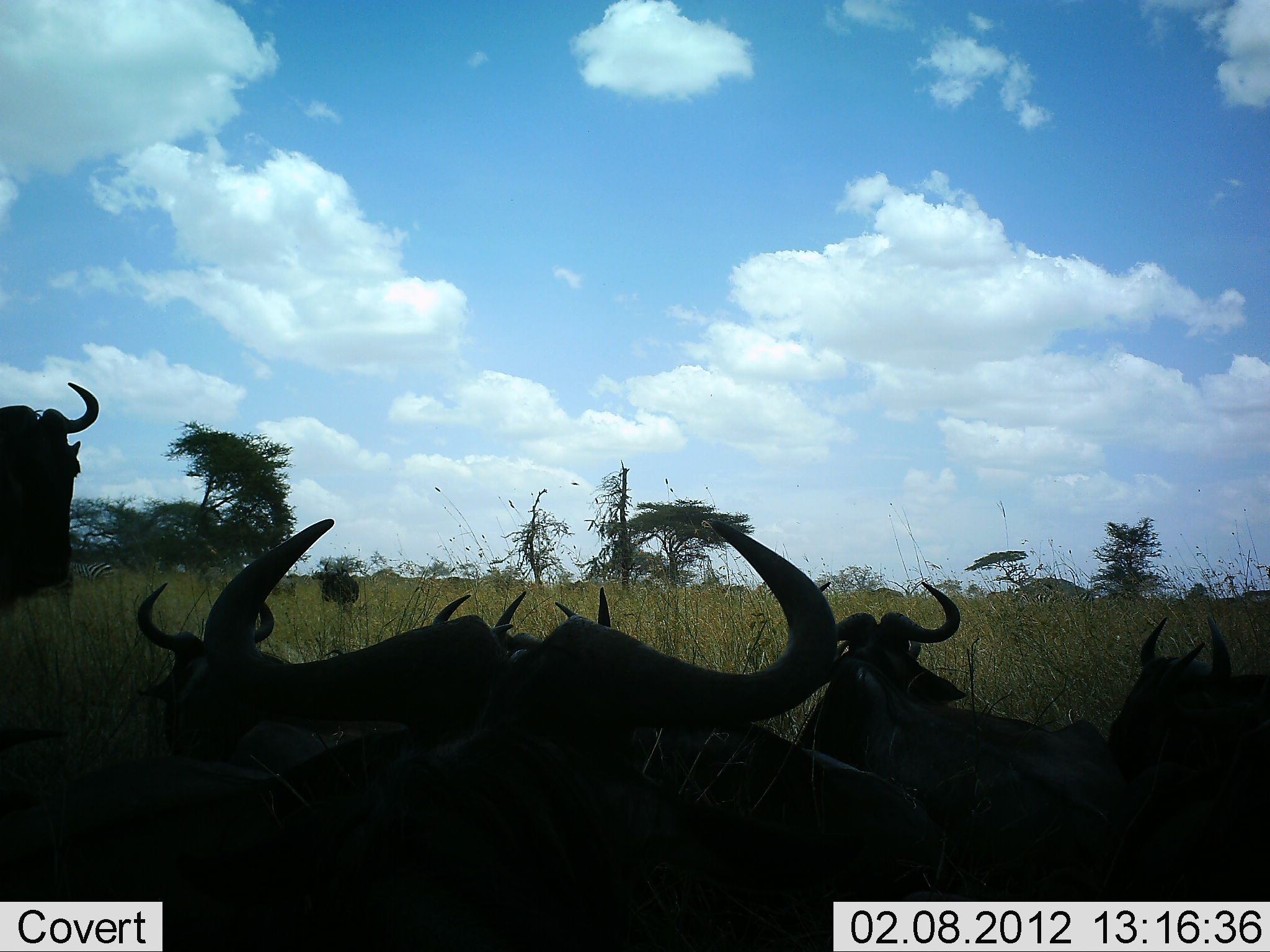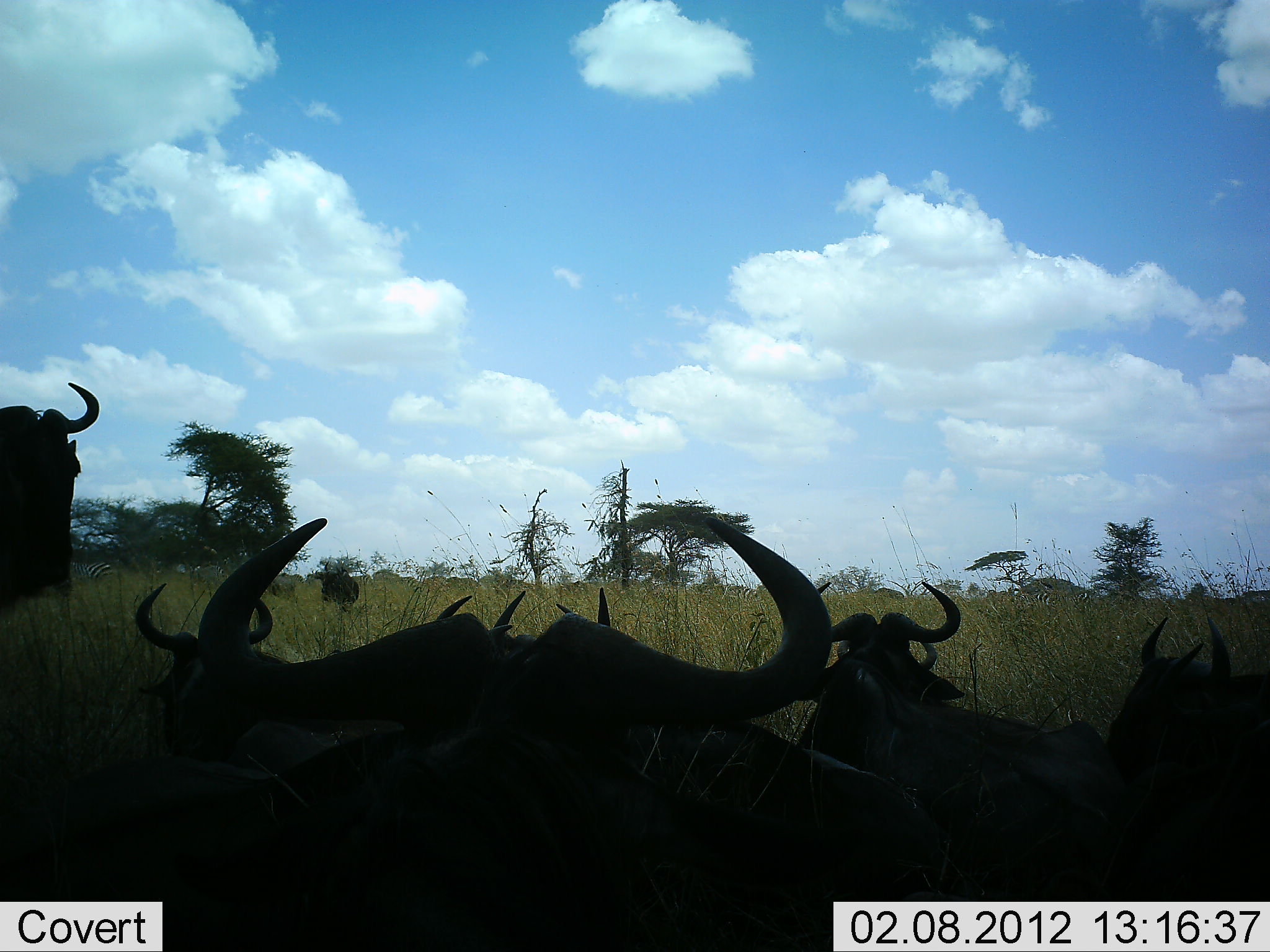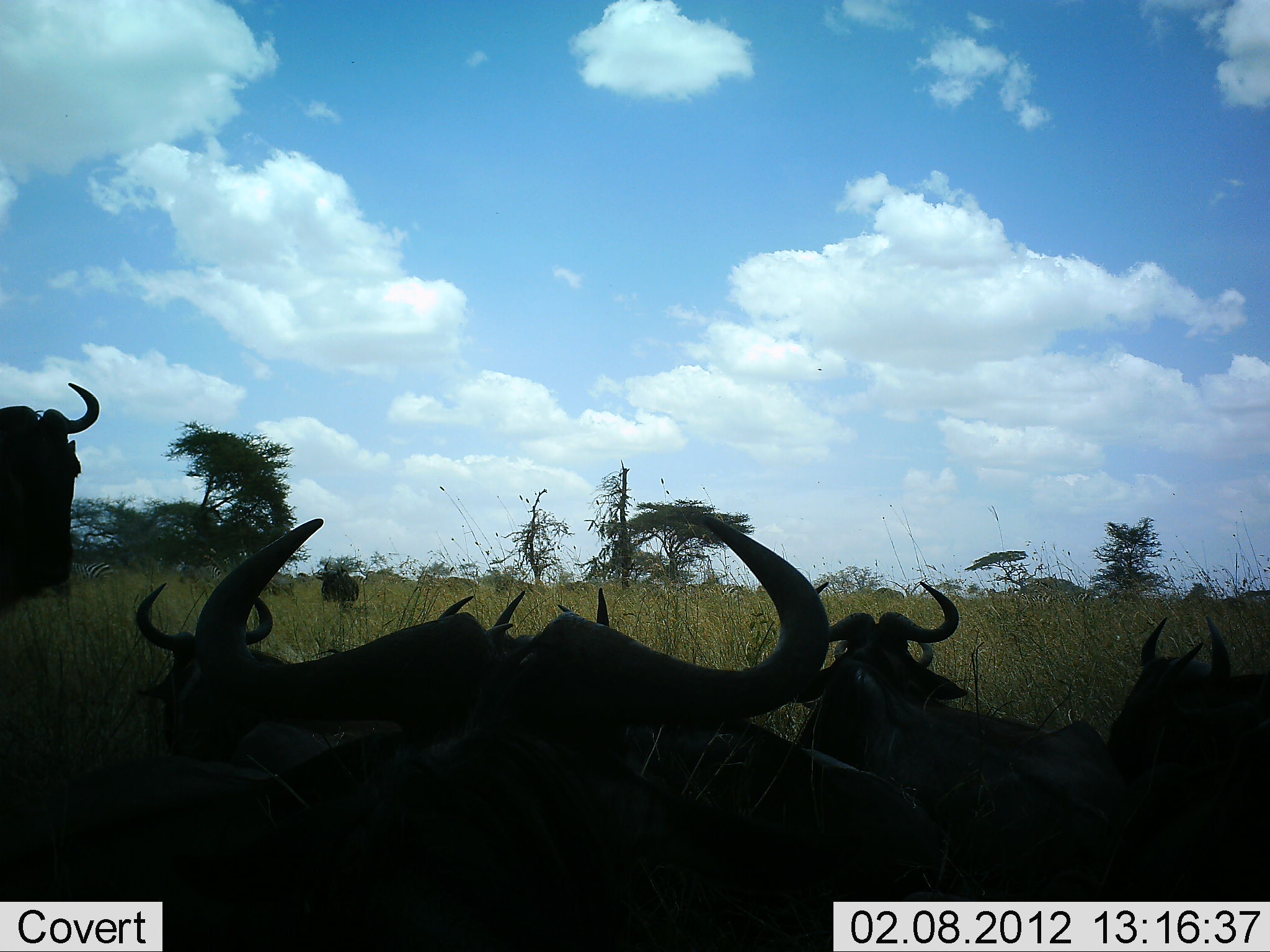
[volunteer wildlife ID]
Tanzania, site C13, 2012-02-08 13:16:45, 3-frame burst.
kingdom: Animalia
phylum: Chordata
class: Mammalia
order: Artiodactyla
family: Bovidae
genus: Connochaetes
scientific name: Connochaetes taurinus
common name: blue wildebeest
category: wildebeest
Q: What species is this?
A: Wildebeest (blue wildebeest) (Connochaetes taurinus).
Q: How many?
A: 7.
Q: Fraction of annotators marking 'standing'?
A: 62%.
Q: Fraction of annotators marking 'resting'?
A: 96%.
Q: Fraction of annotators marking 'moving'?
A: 12%.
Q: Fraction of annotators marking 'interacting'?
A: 4%.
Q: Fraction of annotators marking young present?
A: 4%.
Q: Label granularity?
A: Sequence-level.